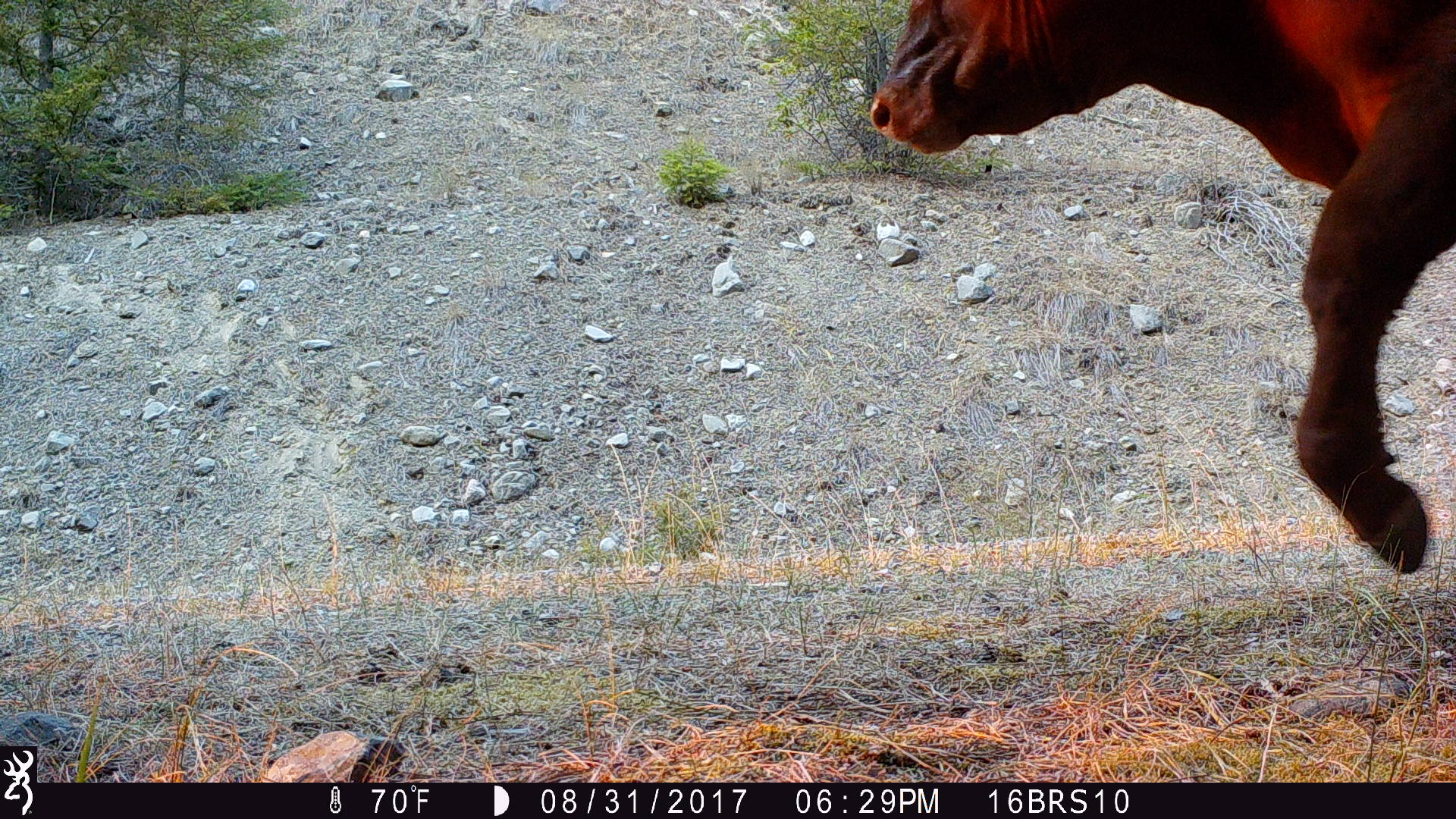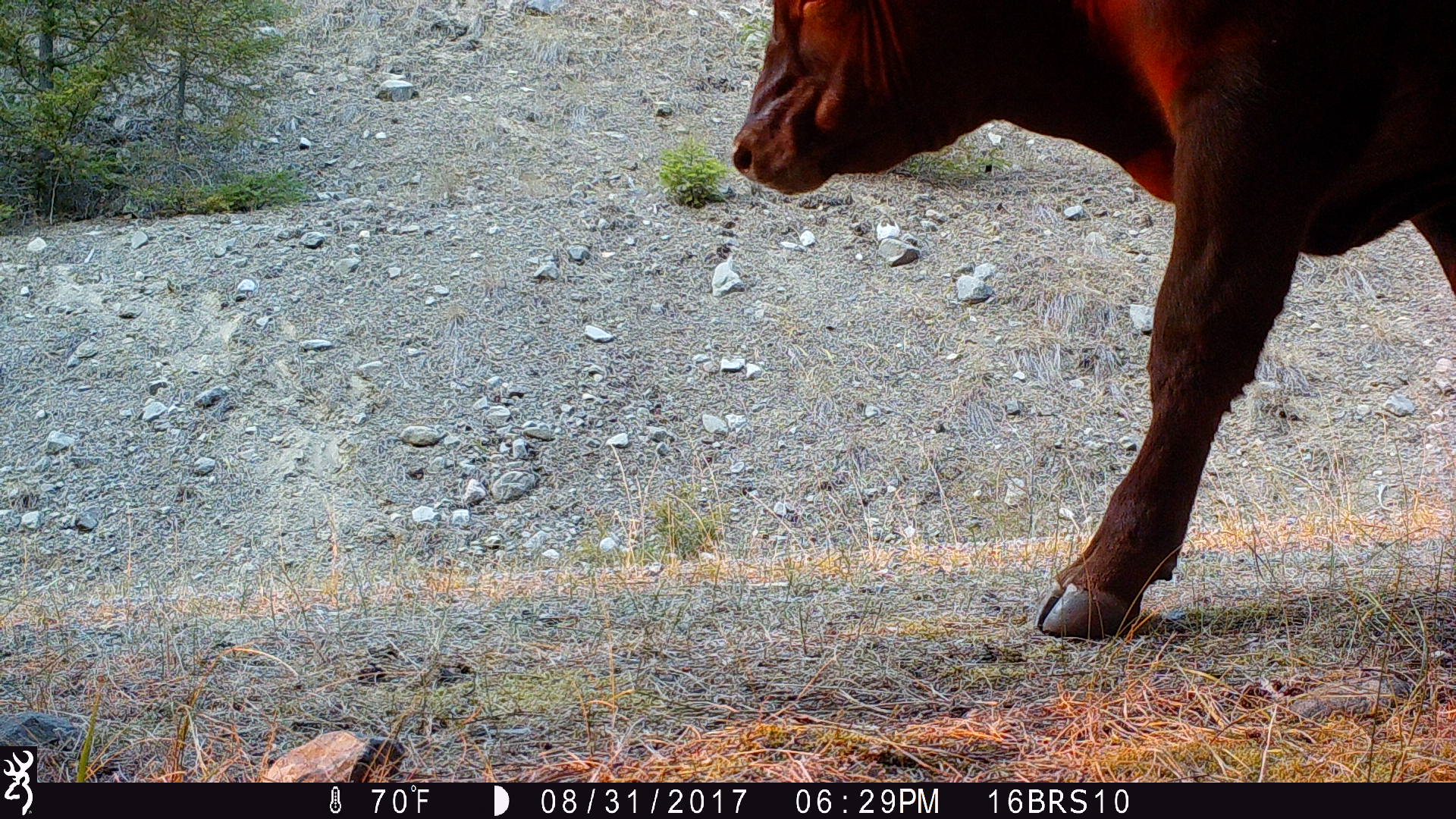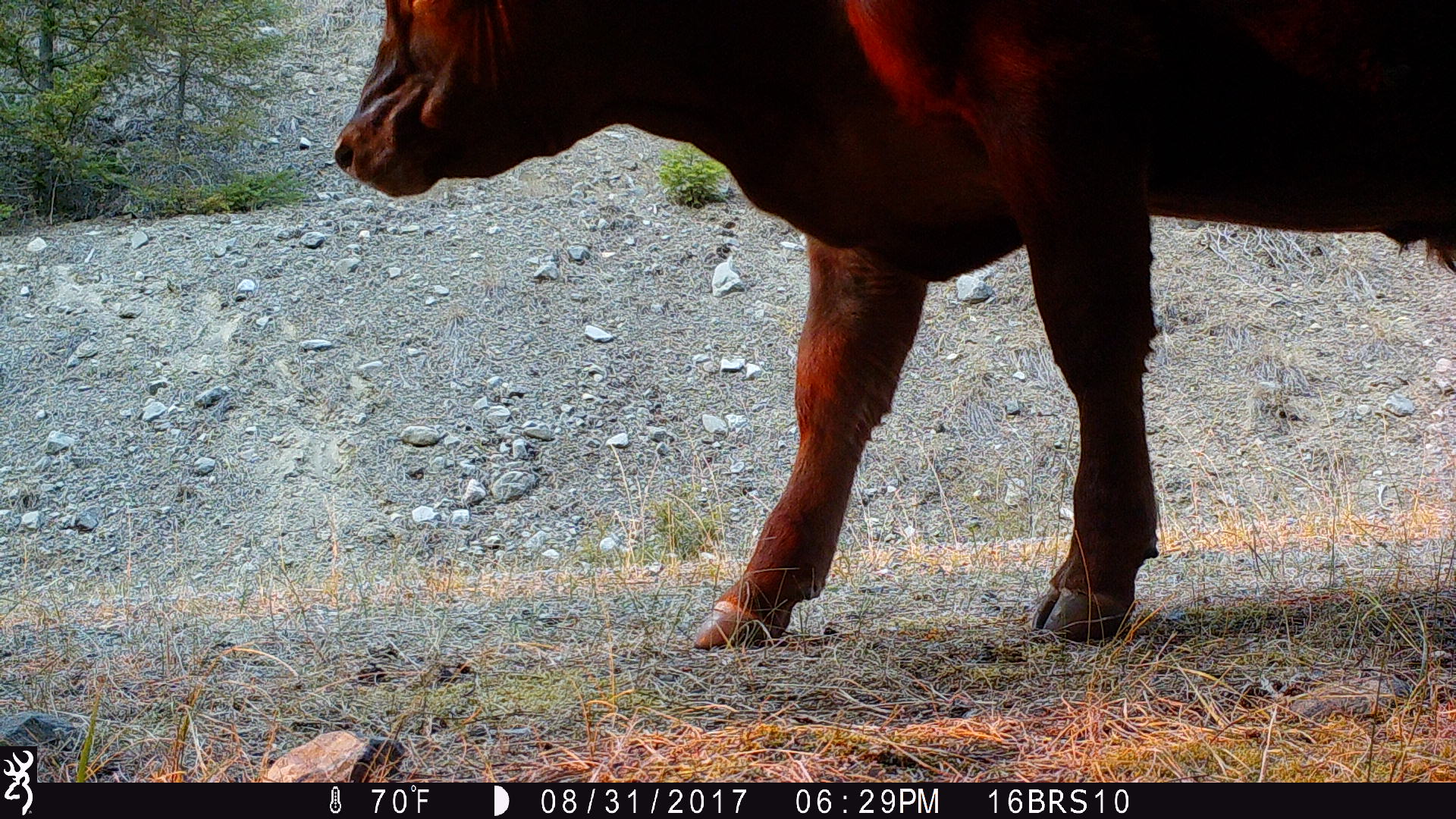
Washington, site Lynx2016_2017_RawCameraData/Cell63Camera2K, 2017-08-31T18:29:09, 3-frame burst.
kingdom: Animalia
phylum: Chordata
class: Mammalia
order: Artiodactyla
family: Bovidae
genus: Bos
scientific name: Bos taurus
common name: domestic cattle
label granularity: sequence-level